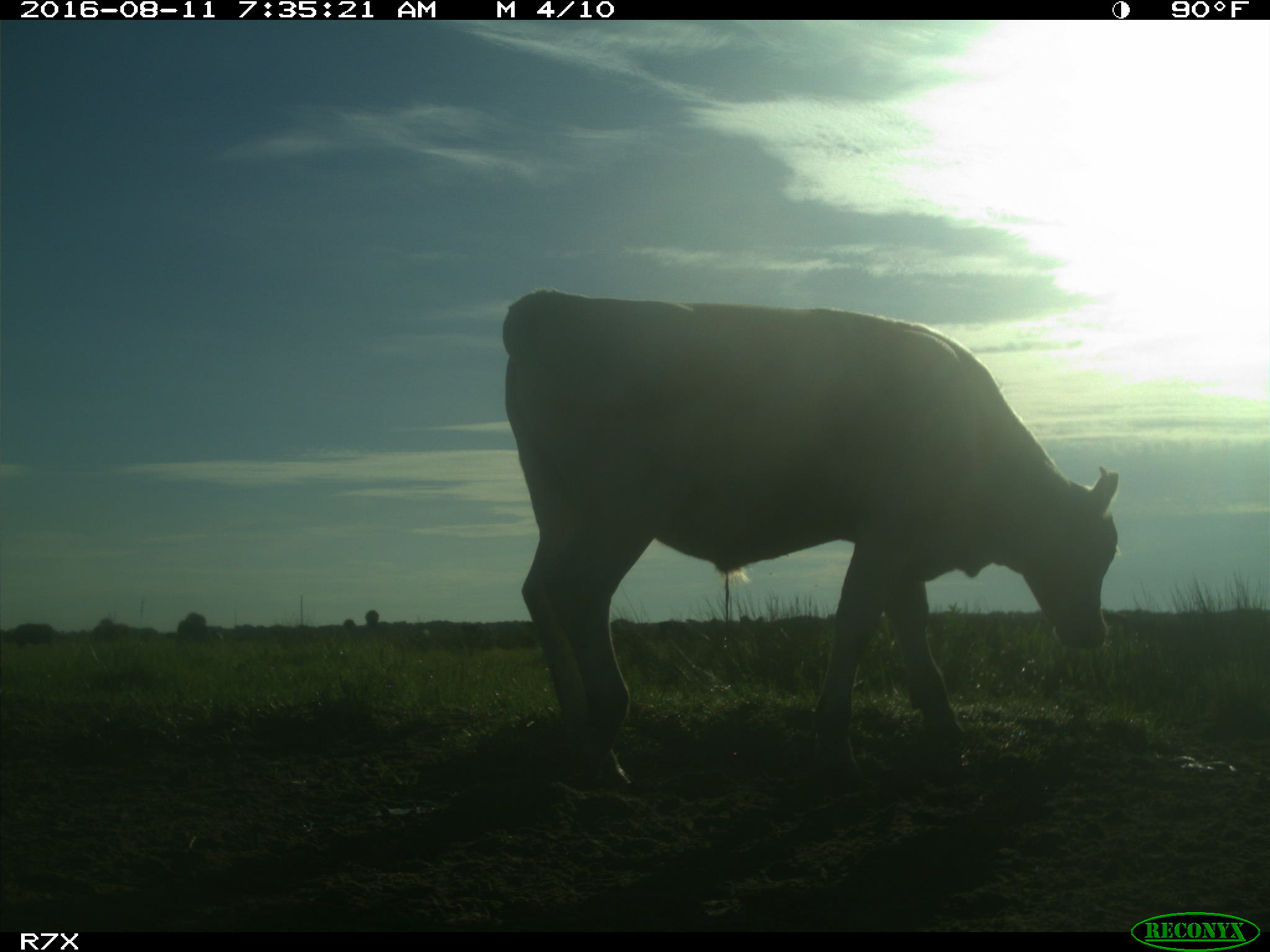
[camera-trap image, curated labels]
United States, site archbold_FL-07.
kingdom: Animalia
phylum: Chordata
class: Mammalia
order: Artiodactyla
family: Bovidae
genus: Bos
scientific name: Bos taurus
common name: domestic cow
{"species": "Bos taurus (domestic cow)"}